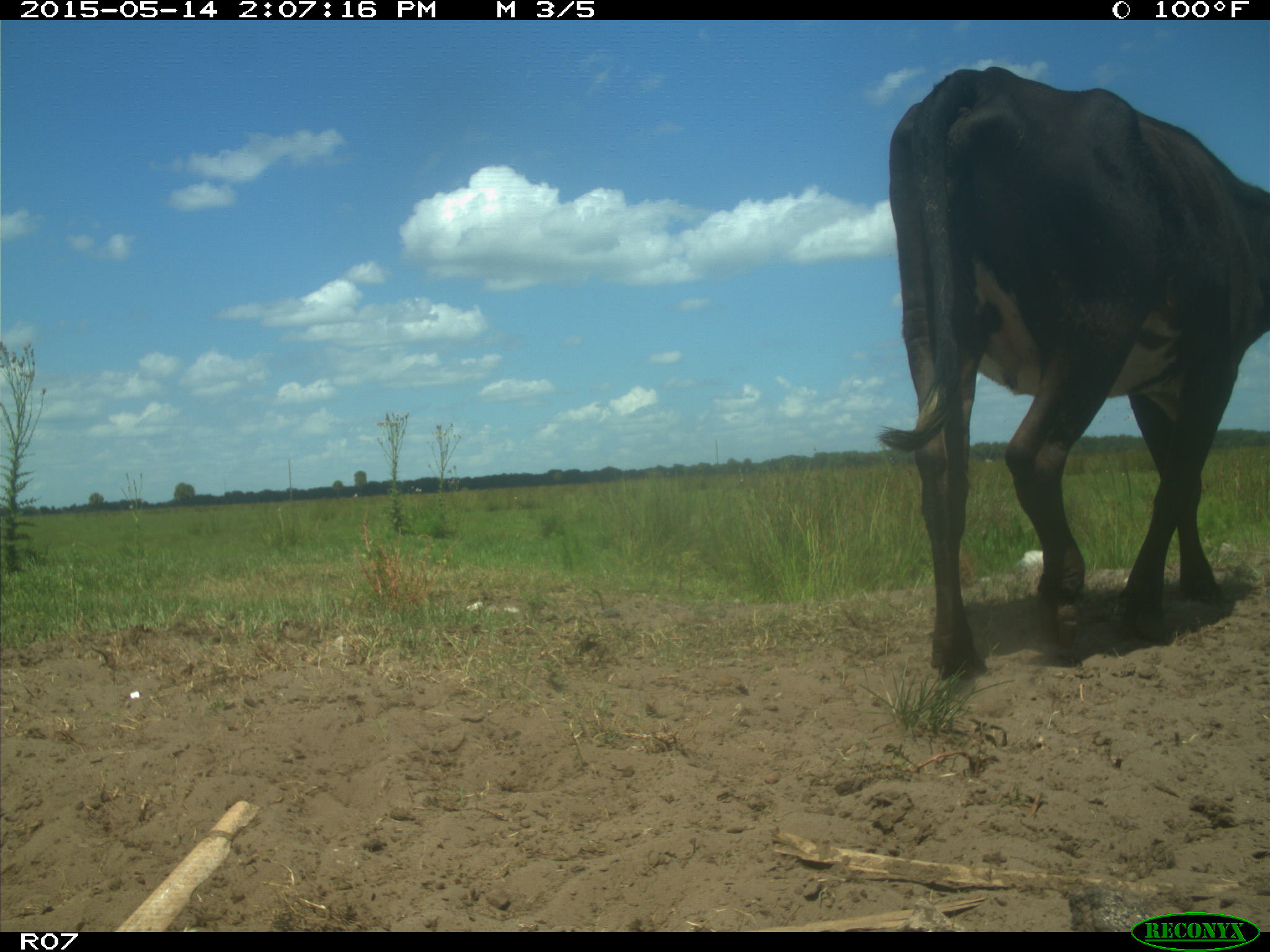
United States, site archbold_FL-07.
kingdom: Animalia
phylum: Chordata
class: Mammalia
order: Artiodactyla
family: Bovidae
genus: Bos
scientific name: Bos taurus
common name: domestic cow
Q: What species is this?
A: Bos taurus (domestic cow).